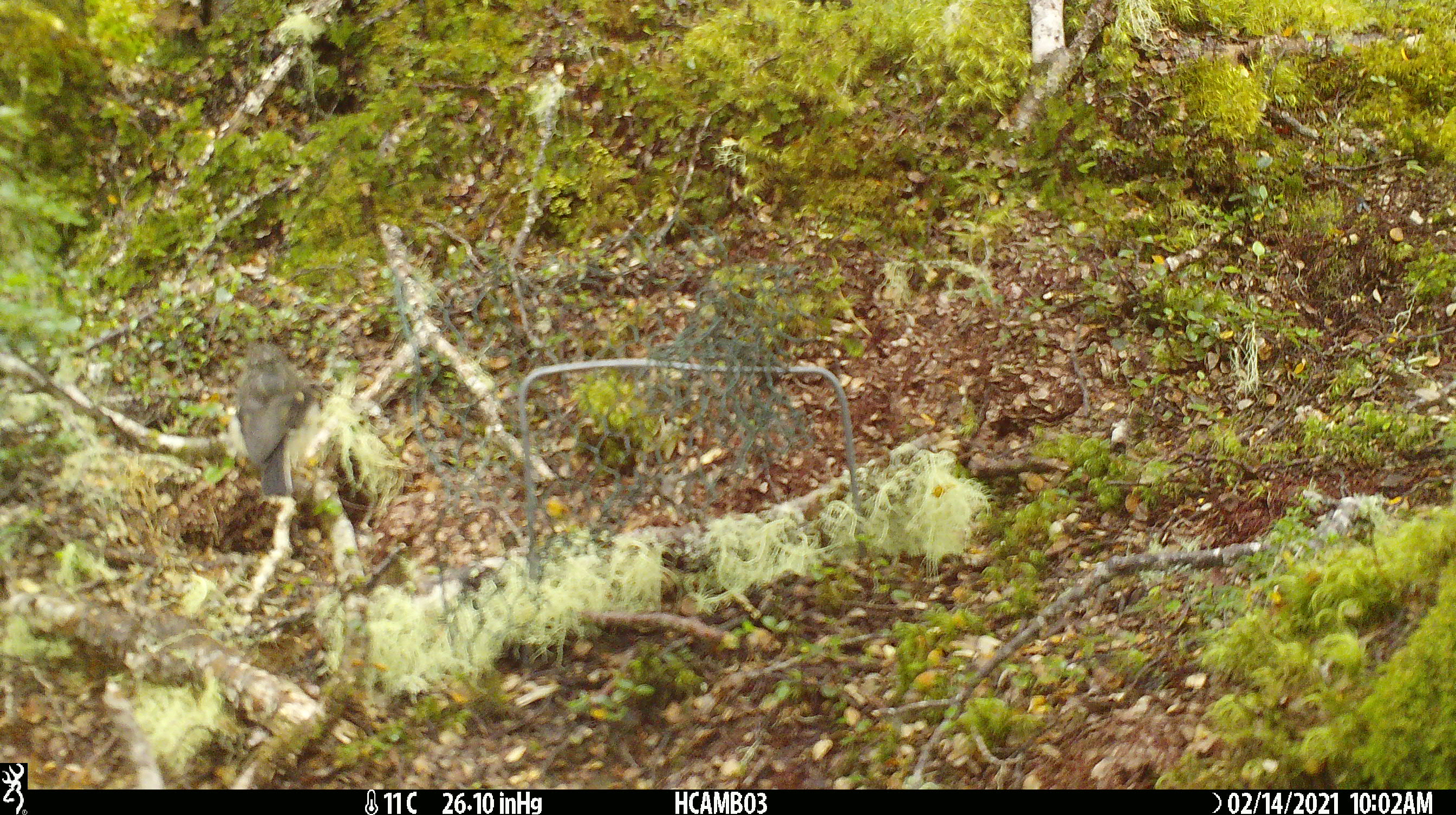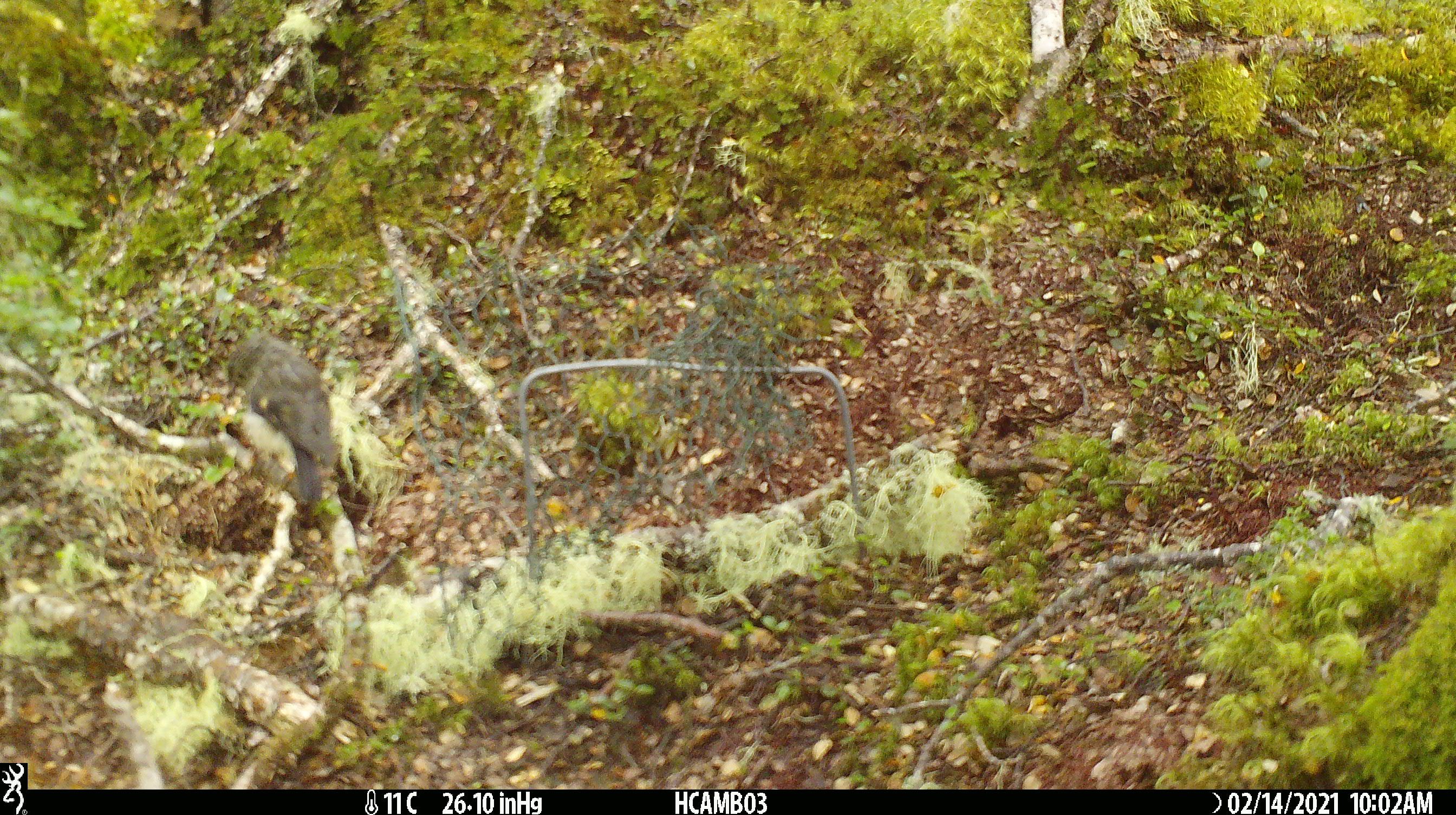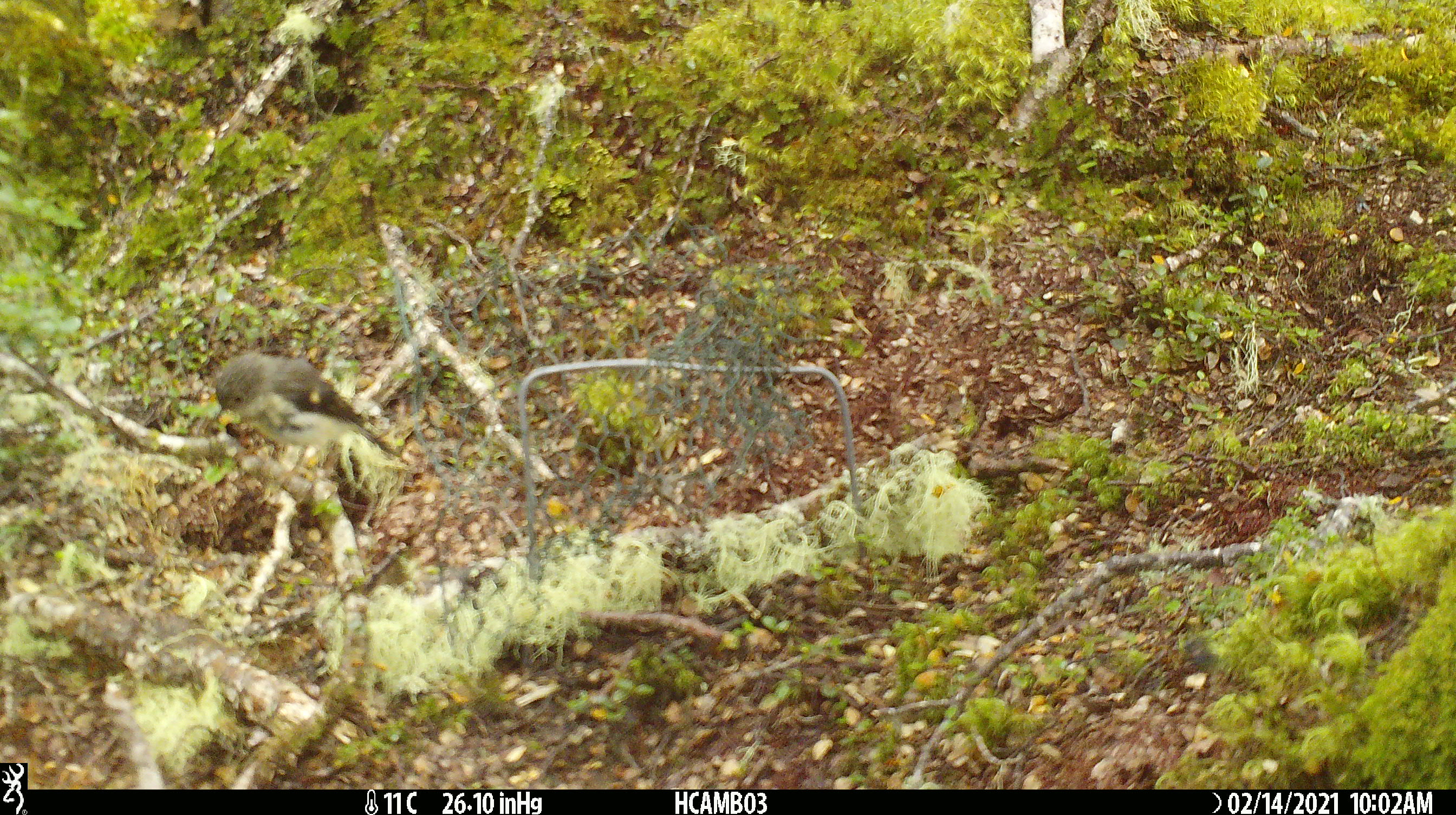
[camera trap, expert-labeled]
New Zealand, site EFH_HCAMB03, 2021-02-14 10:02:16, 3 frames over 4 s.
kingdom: Animalia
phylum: Chordata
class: Aves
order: Passeriformes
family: Petroicidae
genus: Petroica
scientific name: Petroica macrocephala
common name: tomtit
Tomtit (Petroica macrocephala).